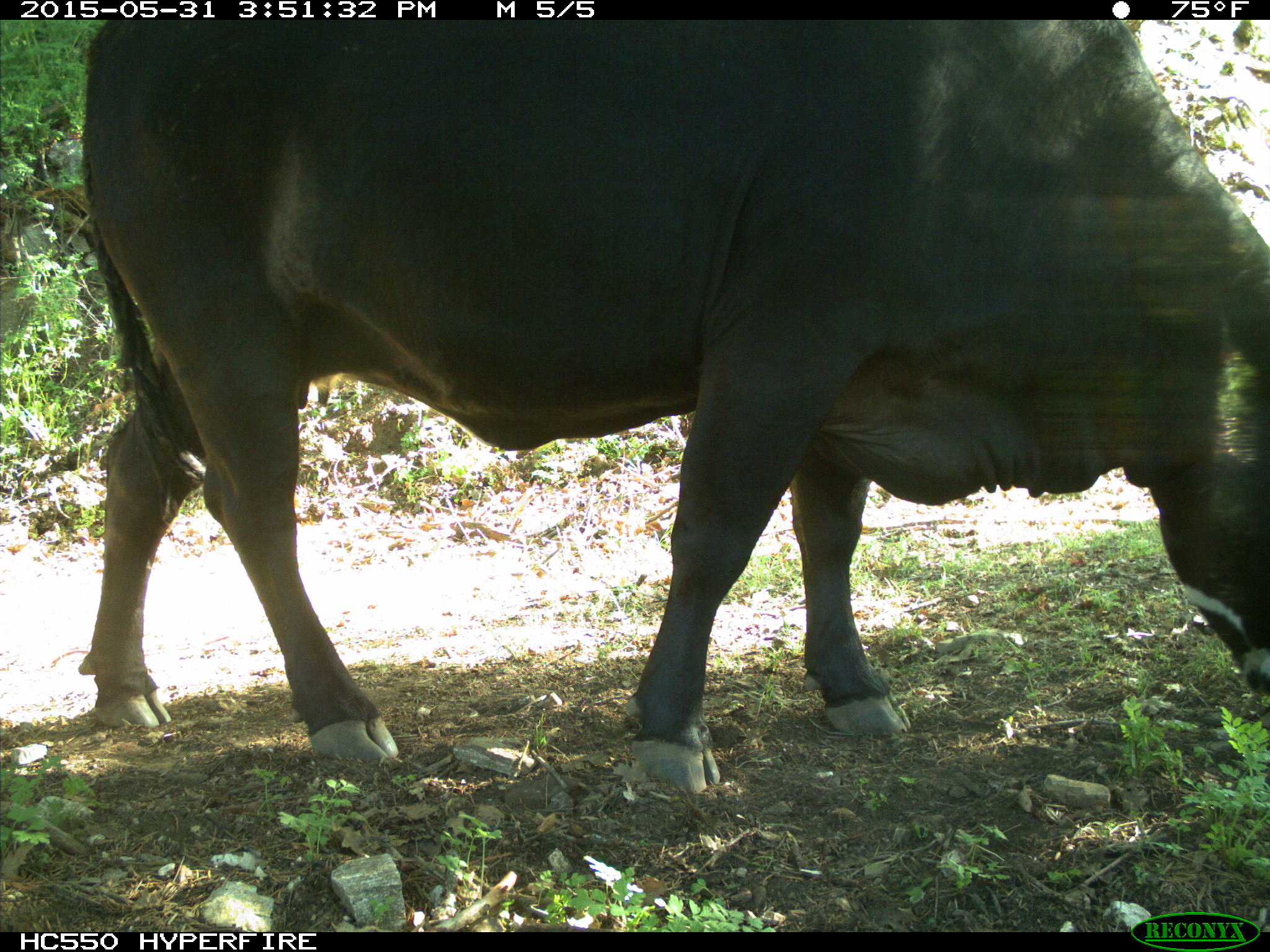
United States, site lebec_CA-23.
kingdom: Animalia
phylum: Chordata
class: Mammalia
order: Artiodactyla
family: Bovidae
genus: Bos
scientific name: Bos taurus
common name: domestic cow